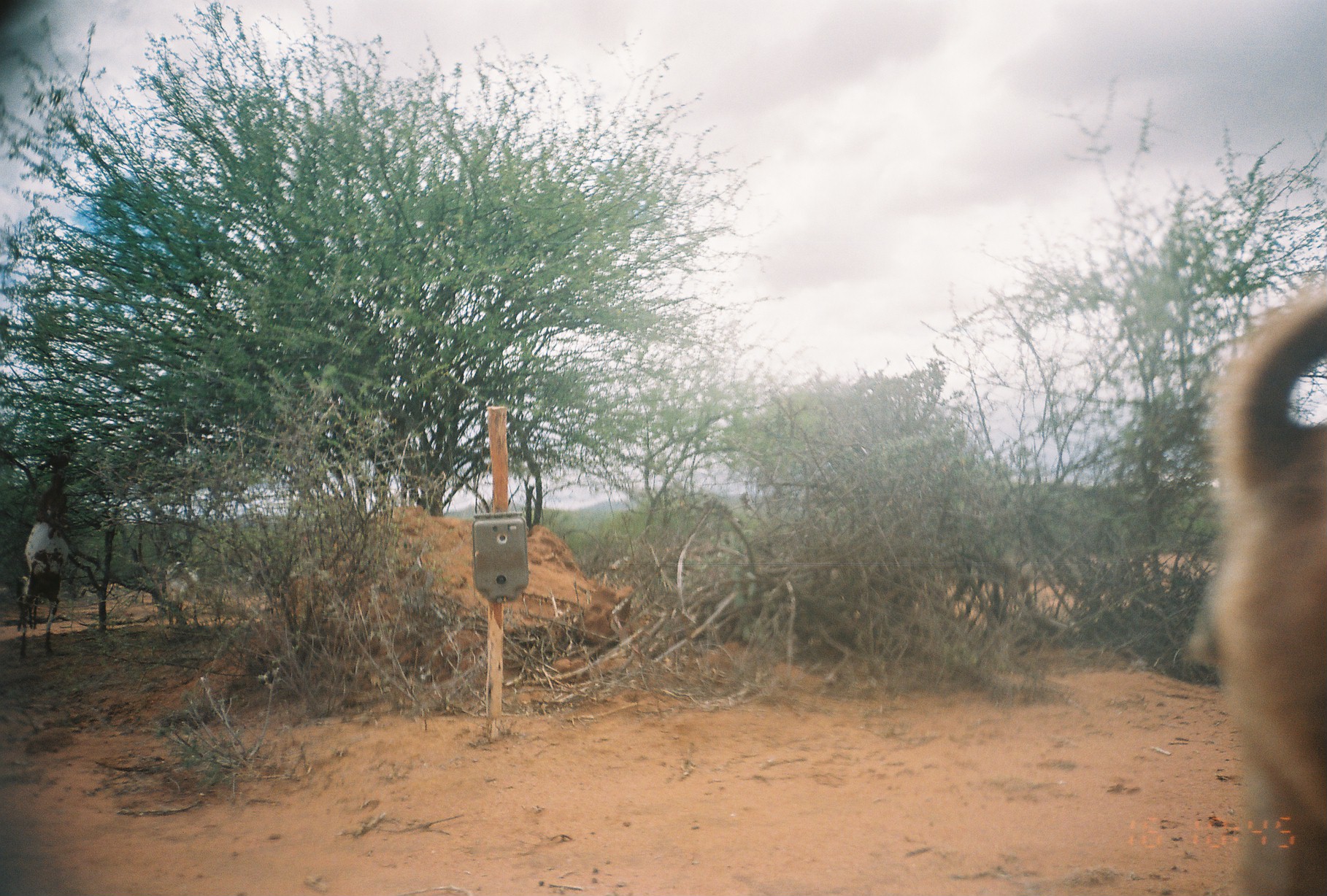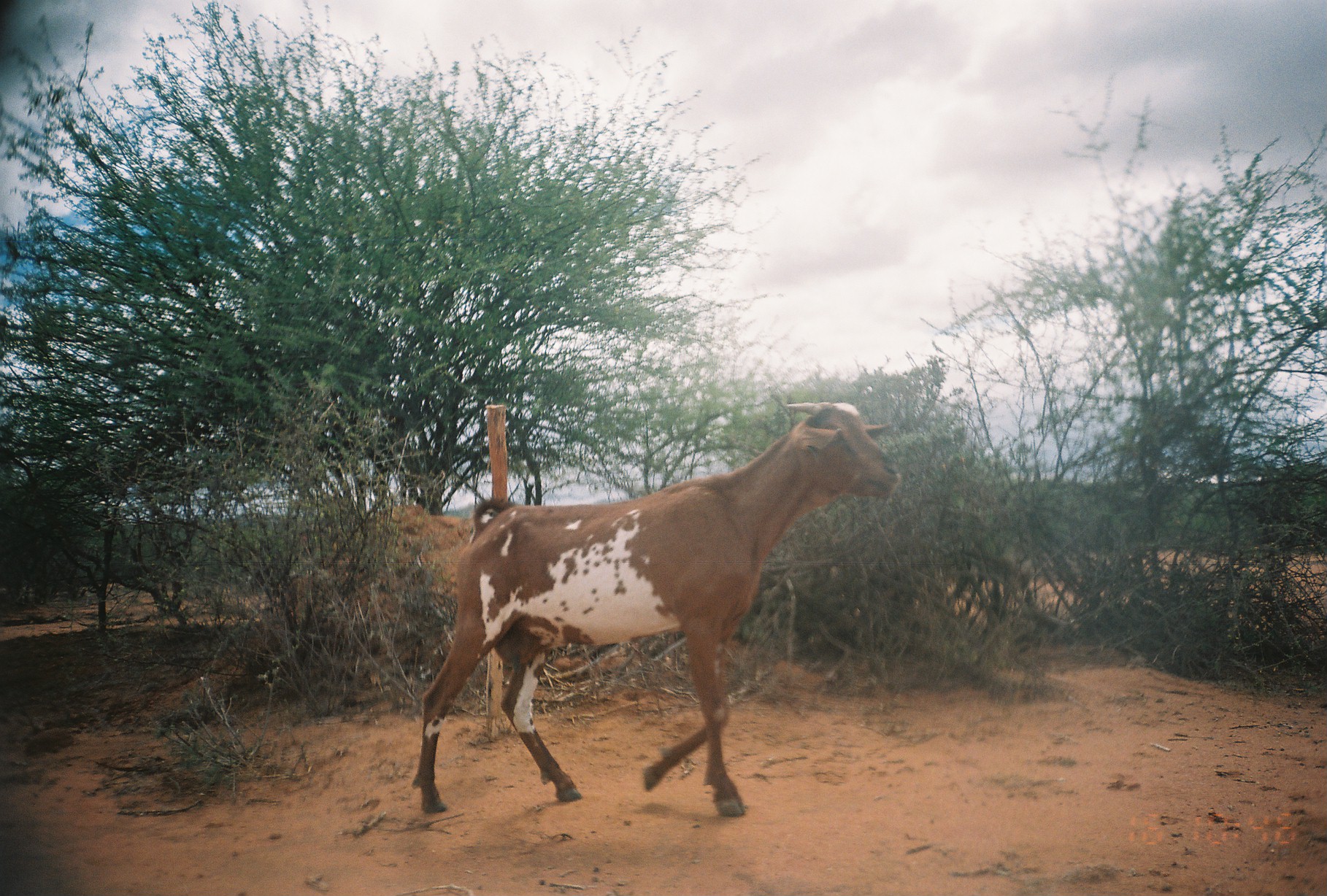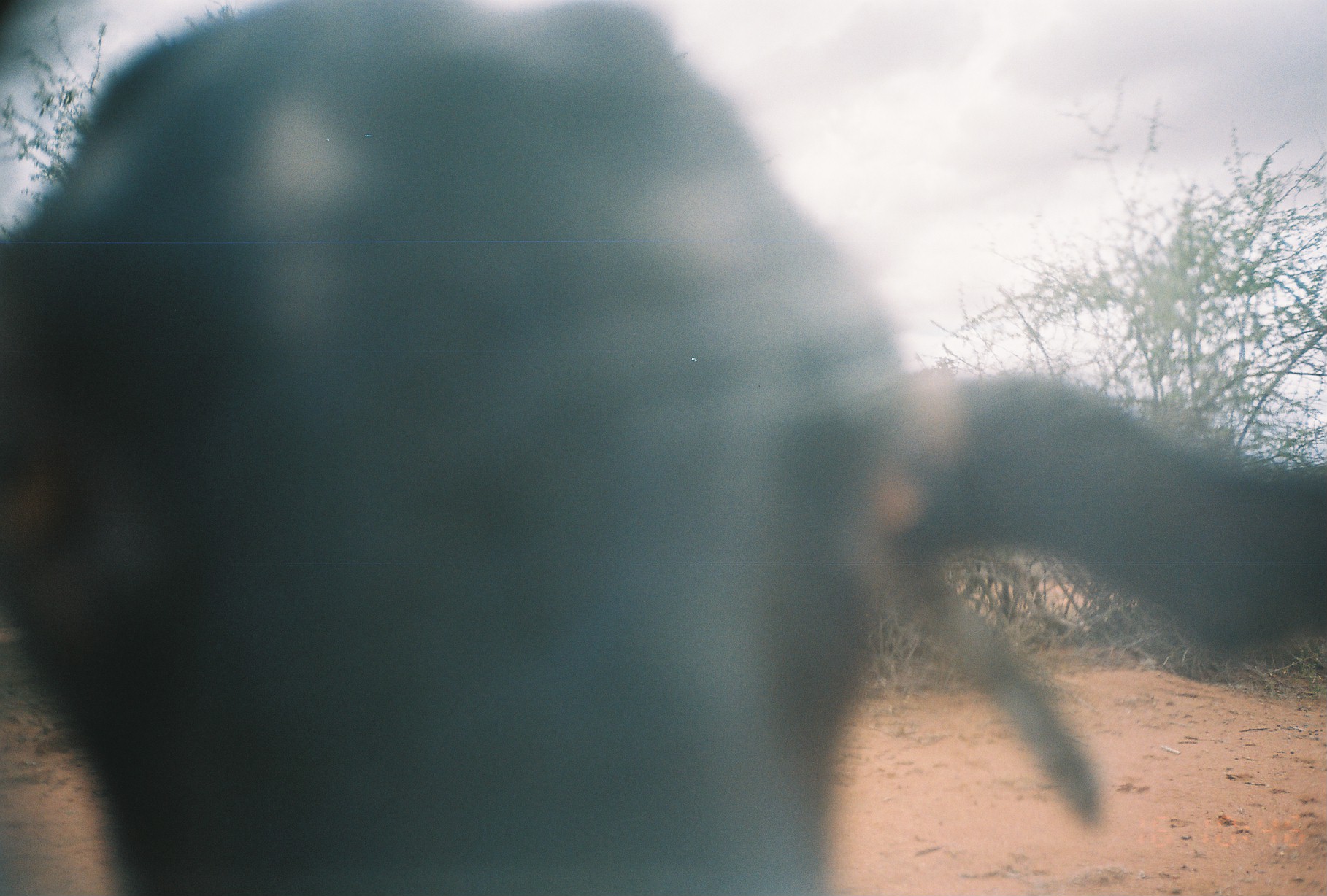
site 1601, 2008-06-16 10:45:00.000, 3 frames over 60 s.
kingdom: Animalia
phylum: Chordata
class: Mammalia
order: Artiodactyla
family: Bovidae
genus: Capra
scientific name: Capra aegagrus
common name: wild goat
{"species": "Capra aegagrus (wild goat)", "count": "3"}